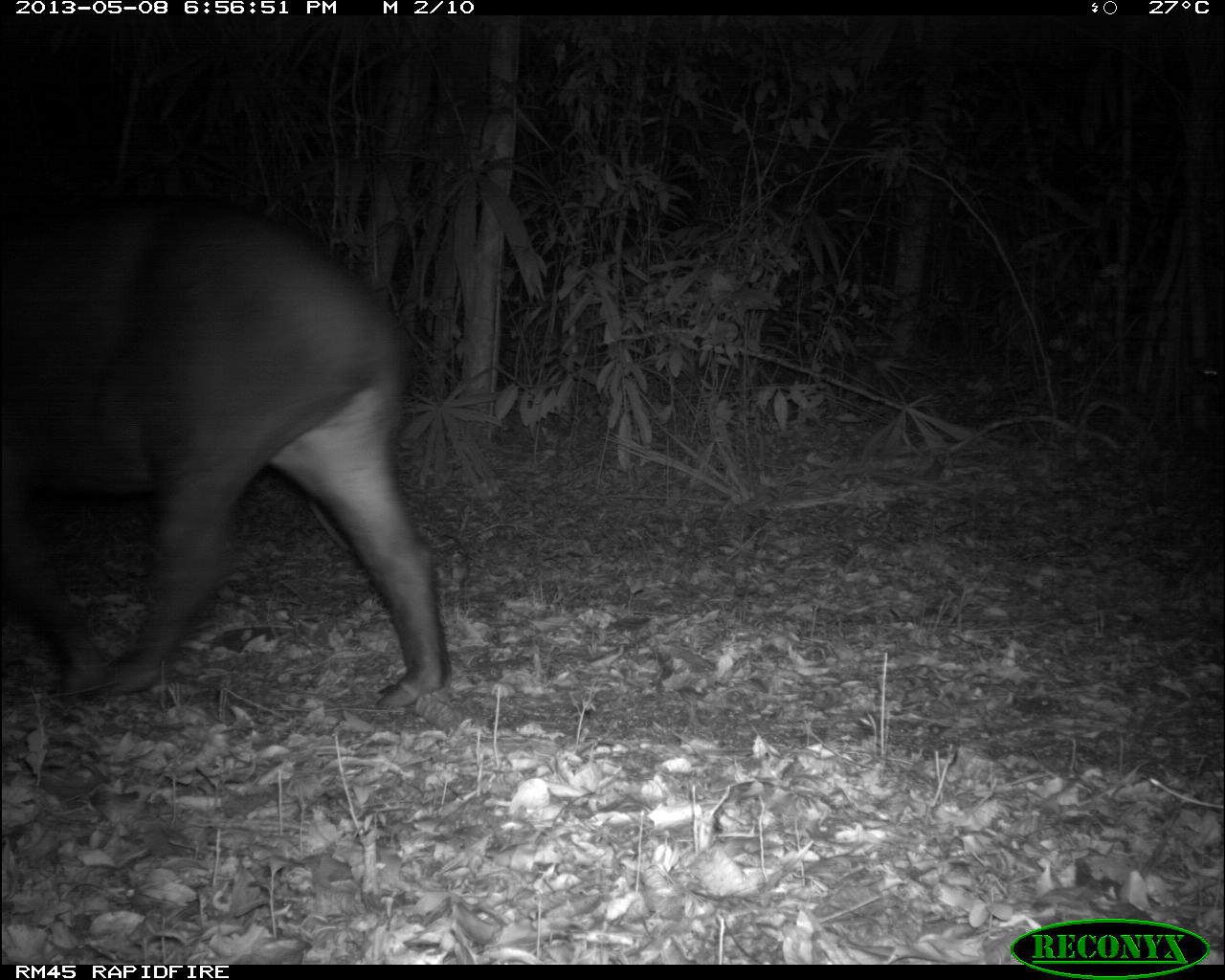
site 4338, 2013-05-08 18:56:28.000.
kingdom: Animalia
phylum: Chordata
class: Mammalia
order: Perissodactyla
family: Tapiridae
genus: Tapirus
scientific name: Tapirus bairdii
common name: baird's tapir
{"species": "Tapirus bairdii (baird's tapir)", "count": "1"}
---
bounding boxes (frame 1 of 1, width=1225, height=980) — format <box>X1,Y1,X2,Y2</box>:
tapirus bairdii: <box>1,199,446,710</box>